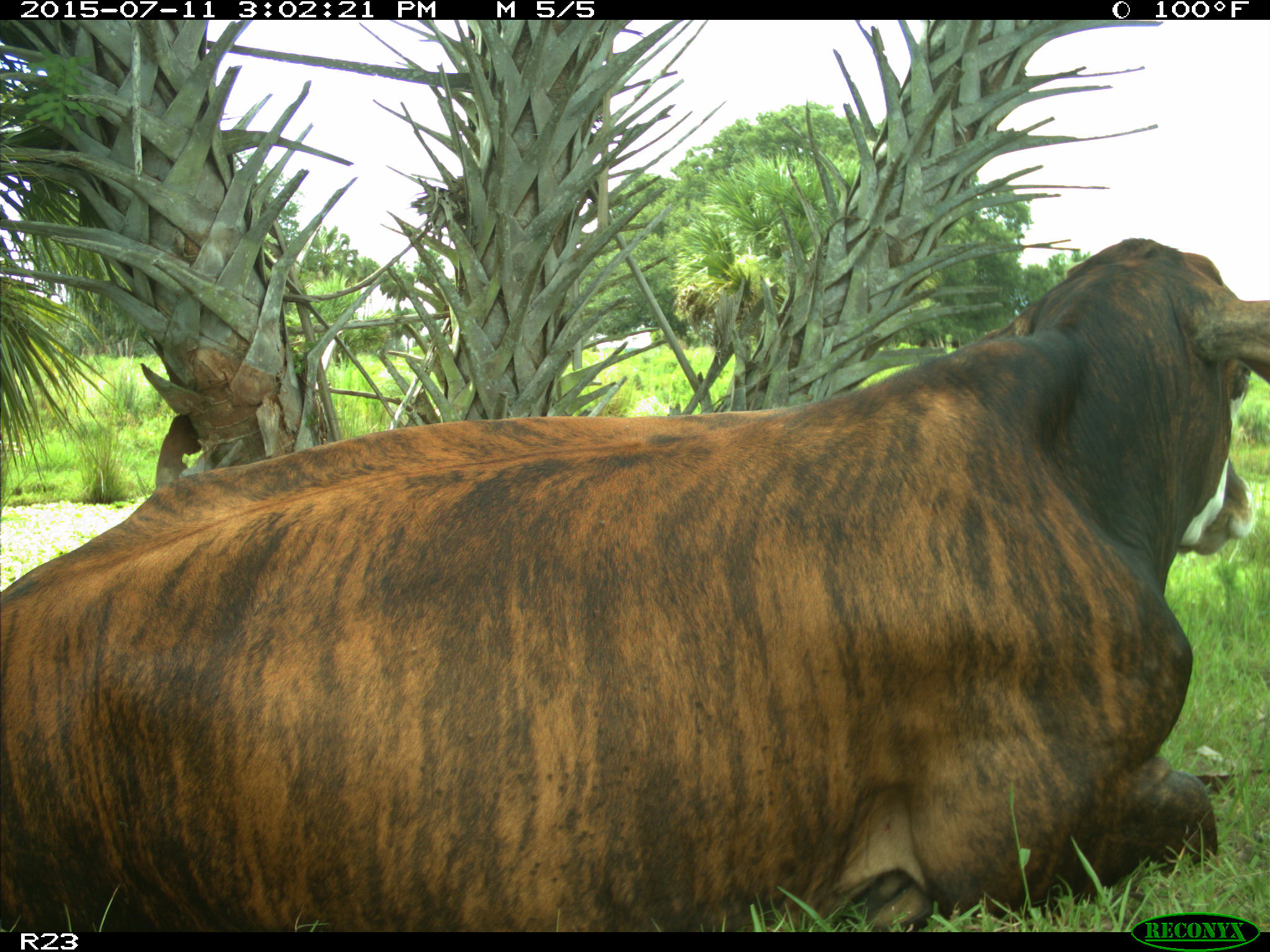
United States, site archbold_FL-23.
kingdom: Animalia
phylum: Chordata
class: Mammalia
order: Artiodactyla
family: Bovidae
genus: Bos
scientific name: Bos taurus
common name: domestic cow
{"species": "Bos taurus (domestic cow)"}